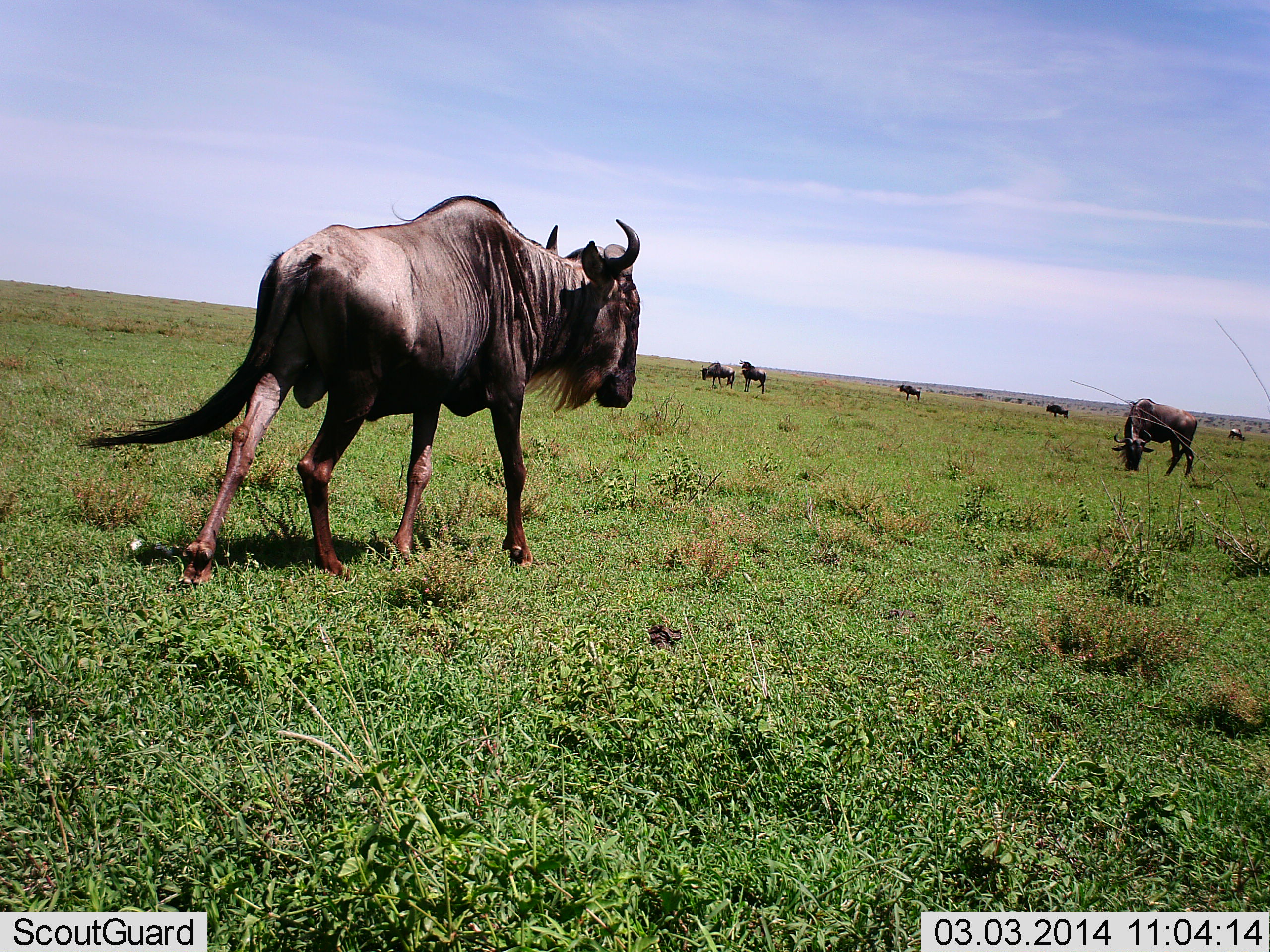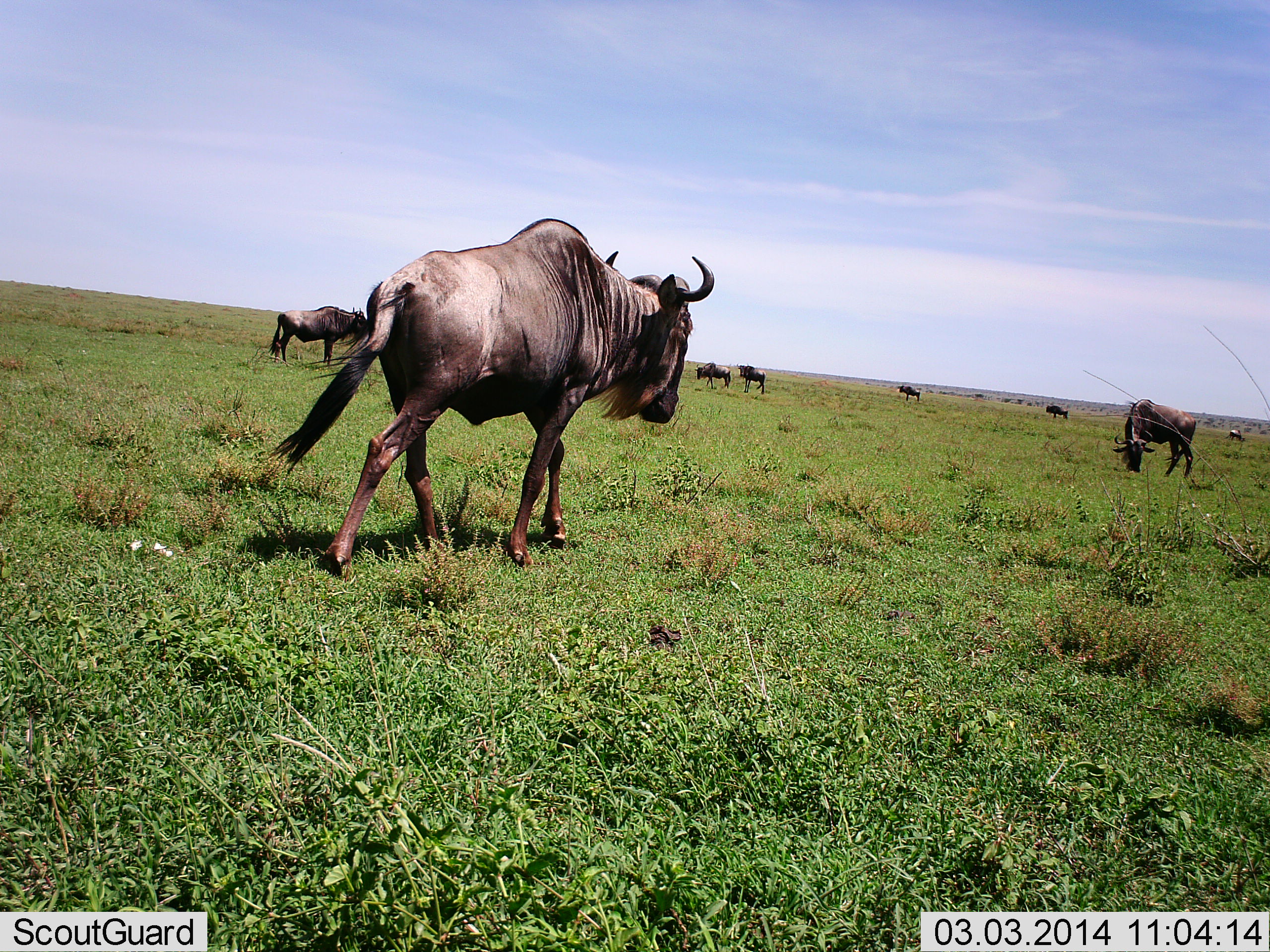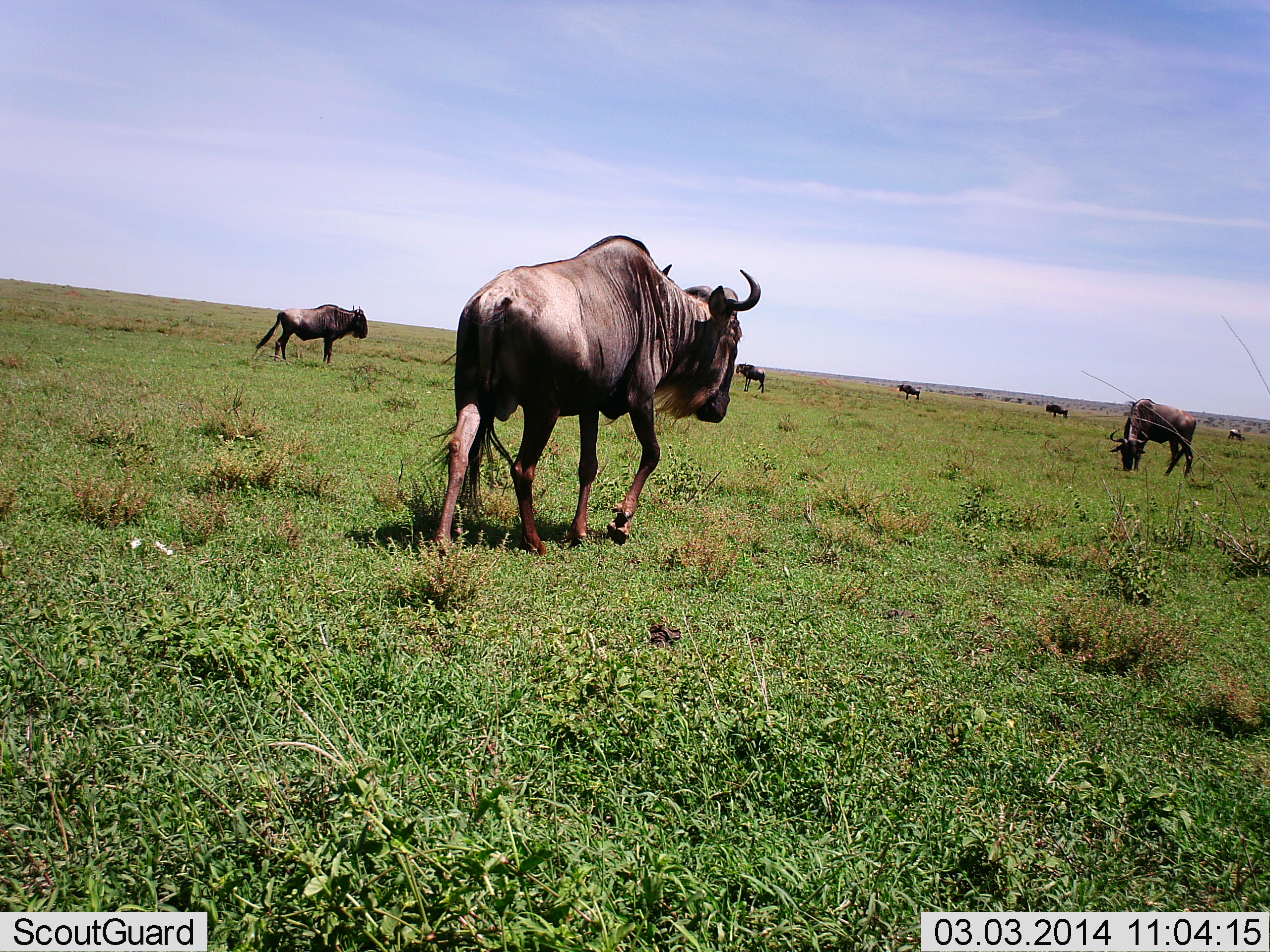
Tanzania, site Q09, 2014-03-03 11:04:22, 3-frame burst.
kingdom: Animalia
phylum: Chordata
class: Mammalia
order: Artiodactyla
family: Bovidae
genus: Connochaetes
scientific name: Connochaetes taurinus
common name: blue wildebeest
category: wildebeest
Wildebeest (blue wildebeest) (Connochaetes taurinus), count 8. Behavior (volunteer vote fractions): standing 60%, resting 30%, moving 90%, interacting 0%. Young present (vote fraction): 0%. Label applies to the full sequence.